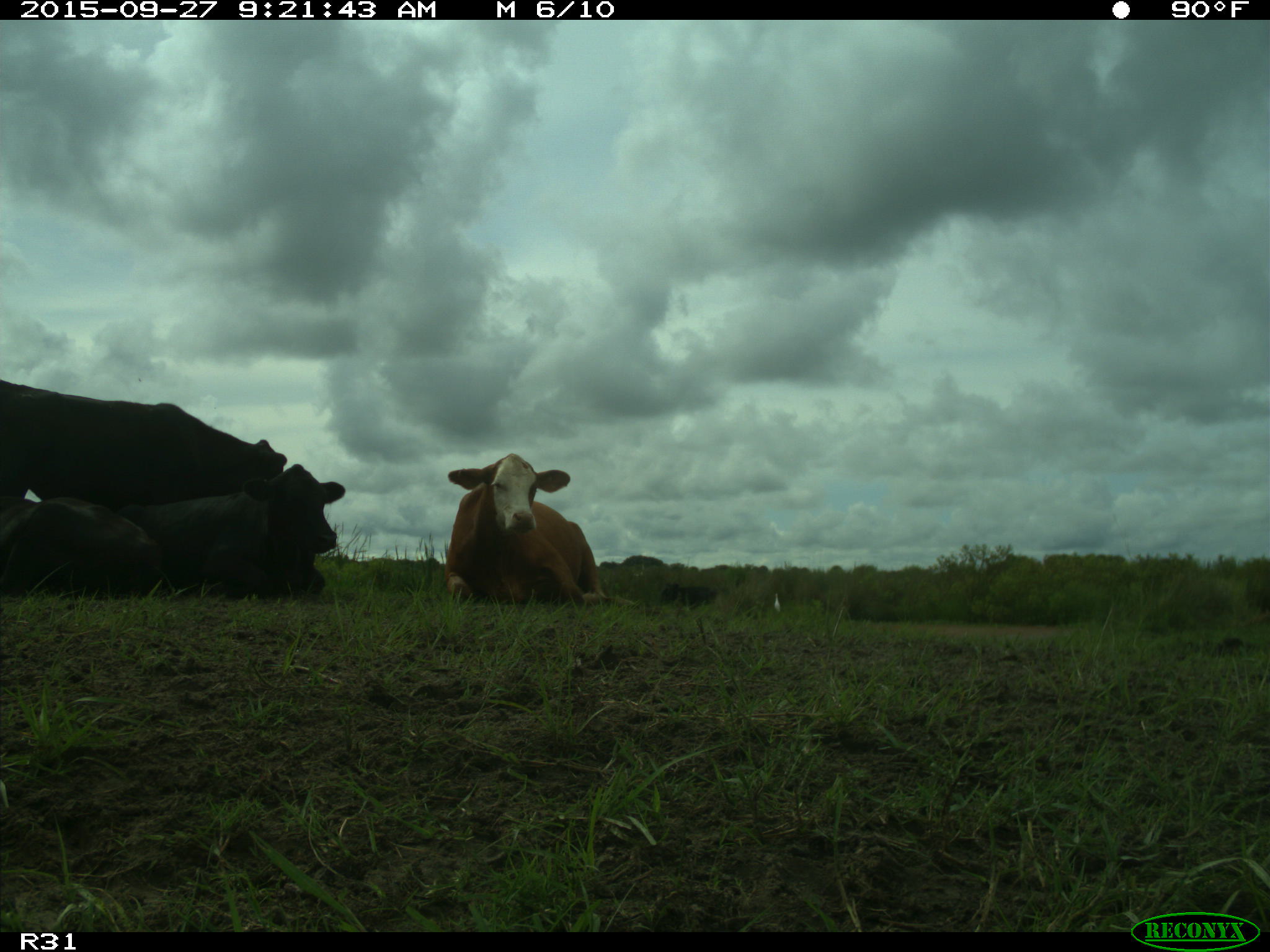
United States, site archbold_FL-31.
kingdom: Animalia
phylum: Chordata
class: Mammalia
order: Artiodactyla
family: Bovidae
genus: Bos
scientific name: Bos taurus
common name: domestic cow